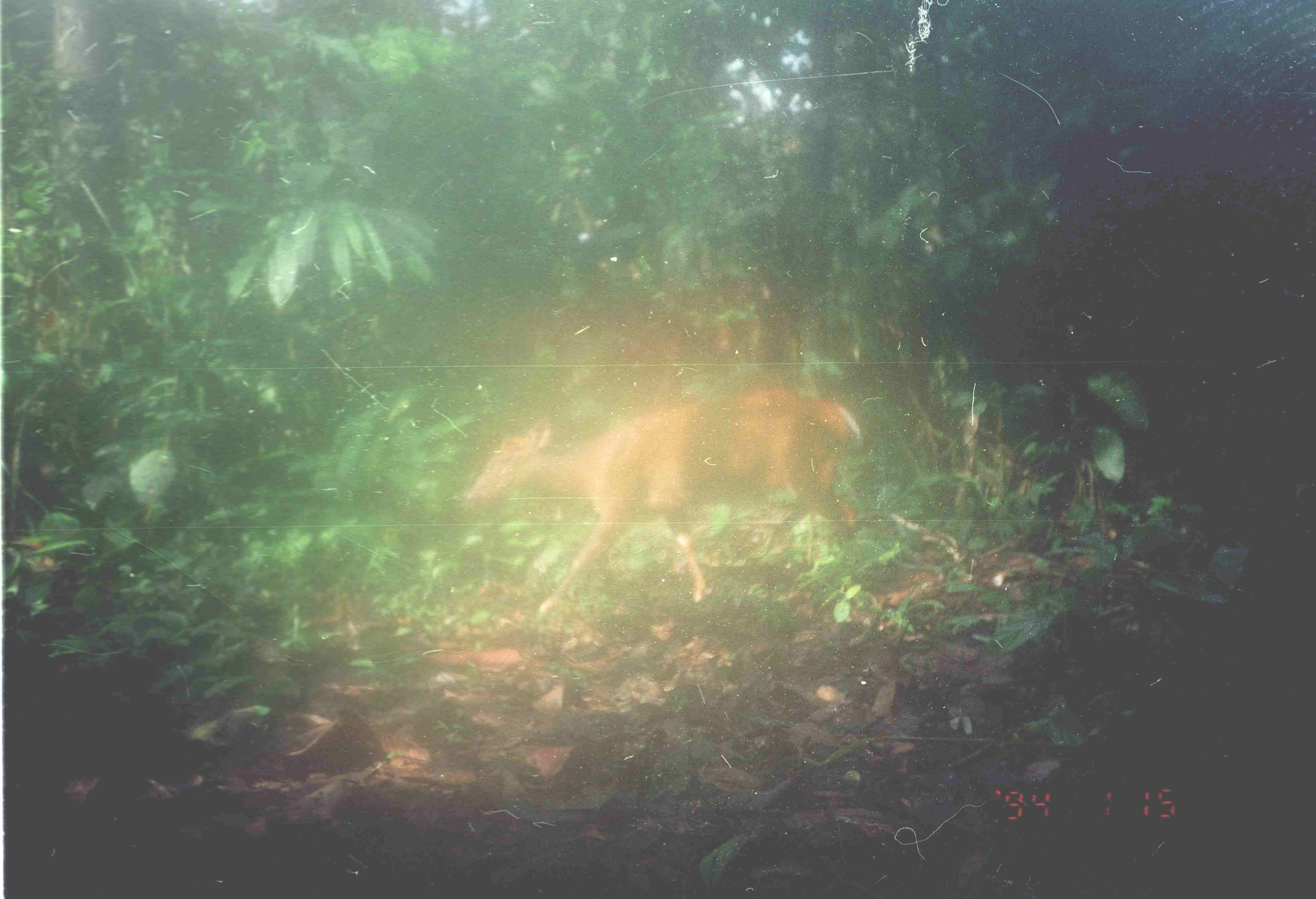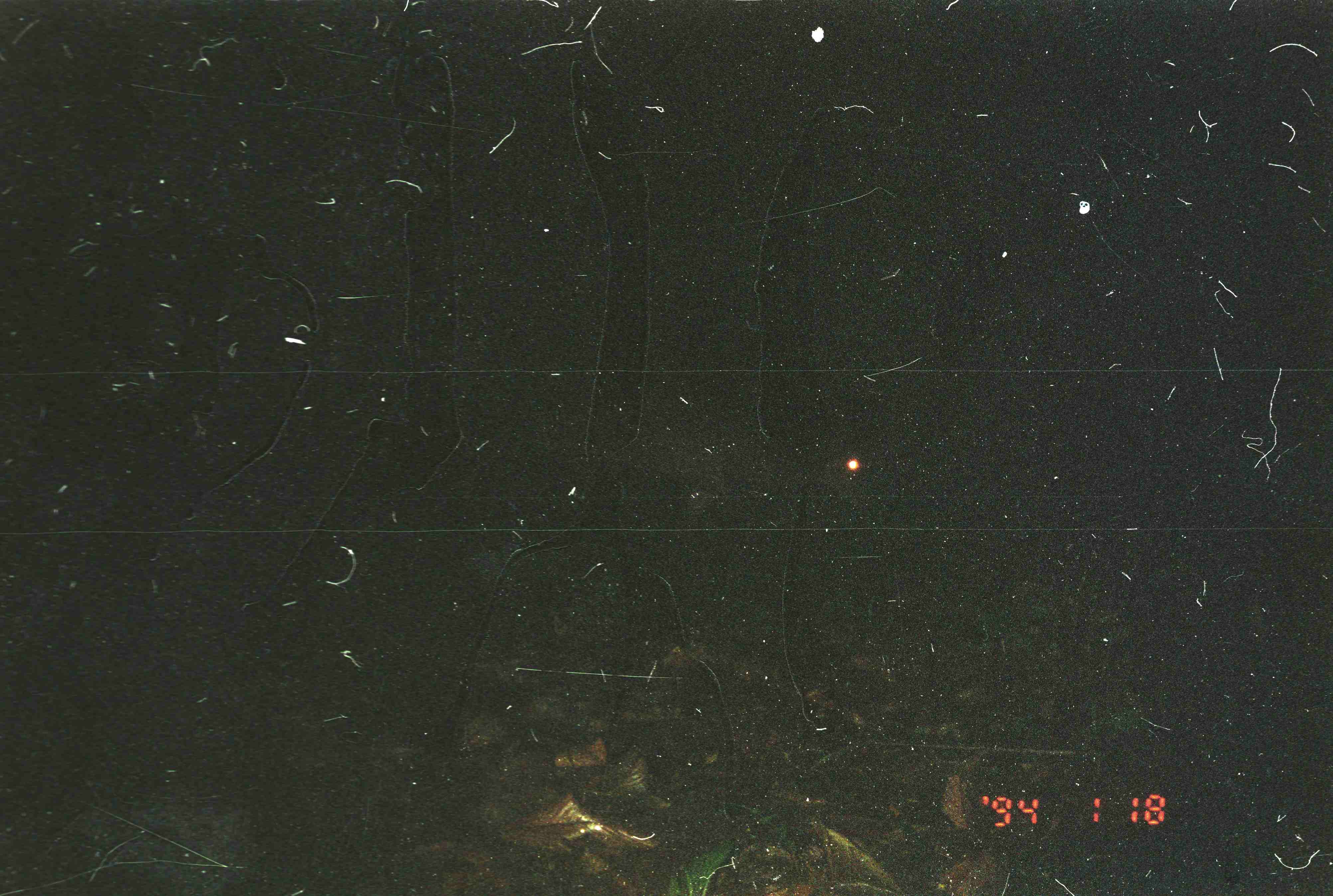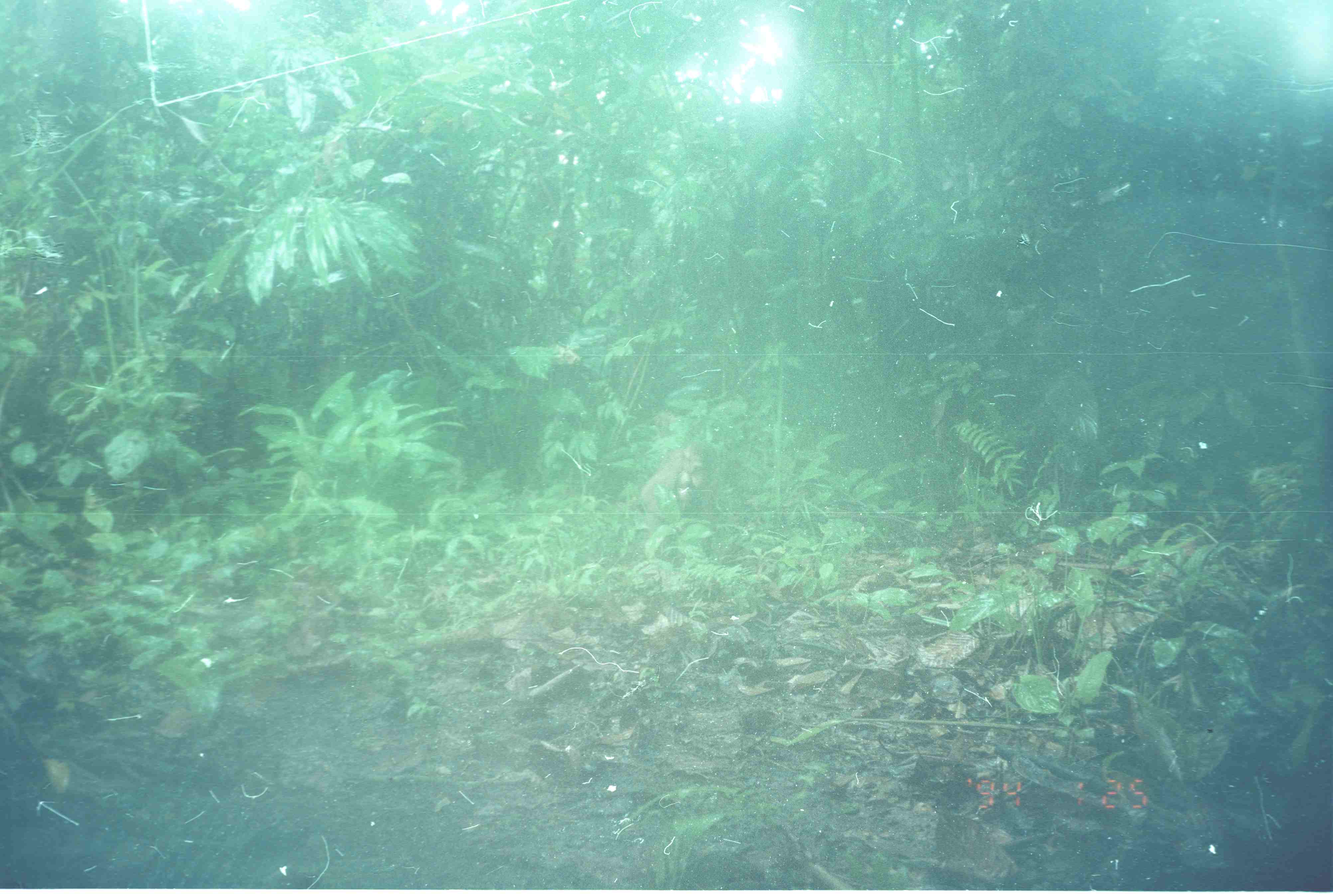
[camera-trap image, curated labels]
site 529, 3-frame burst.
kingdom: Animalia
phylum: Chordata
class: Mammalia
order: Artiodactyla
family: Cervidae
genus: Muntiacus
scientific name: Muntiacus muntjak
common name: southern red muntjac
Muntiacus muntjak (southern red muntjac), count 1.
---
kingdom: Animalia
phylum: Chordata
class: Mammalia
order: Primates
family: Cercopithecidae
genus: Macaca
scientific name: Macaca nemestrina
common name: southern pig-tailed macaque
Macaca nemestrina (southern pig-tailed macaque), count 1.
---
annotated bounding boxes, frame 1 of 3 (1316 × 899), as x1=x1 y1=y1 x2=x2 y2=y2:
muntiacus muntjak: x1=462 y1=384 x2=871 y2=626